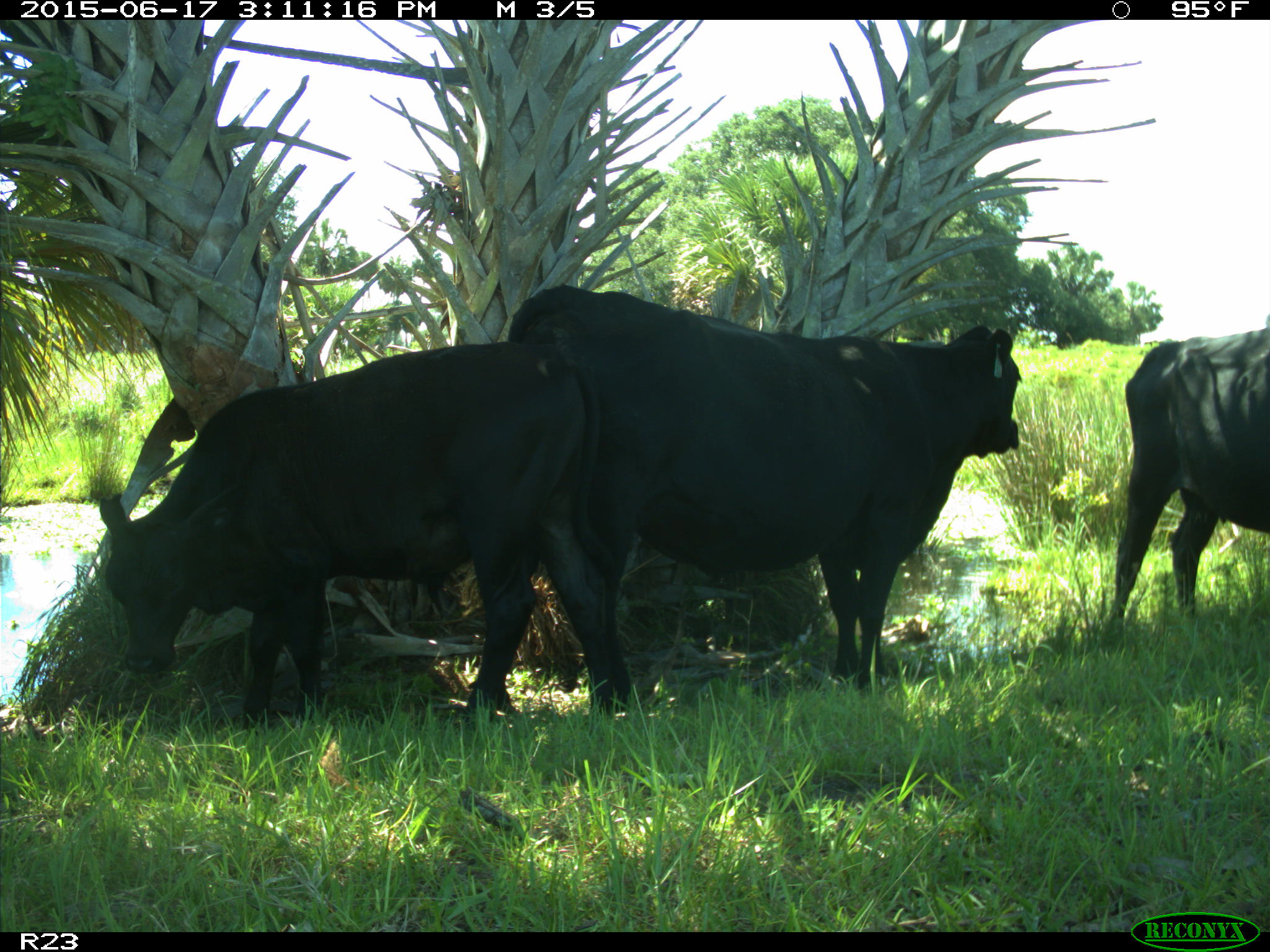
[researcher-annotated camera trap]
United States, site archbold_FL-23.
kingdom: Animalia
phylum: Chordata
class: Mammalia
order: Artiodactyla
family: Bovidae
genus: Bos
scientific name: Bos taurus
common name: domestic cow